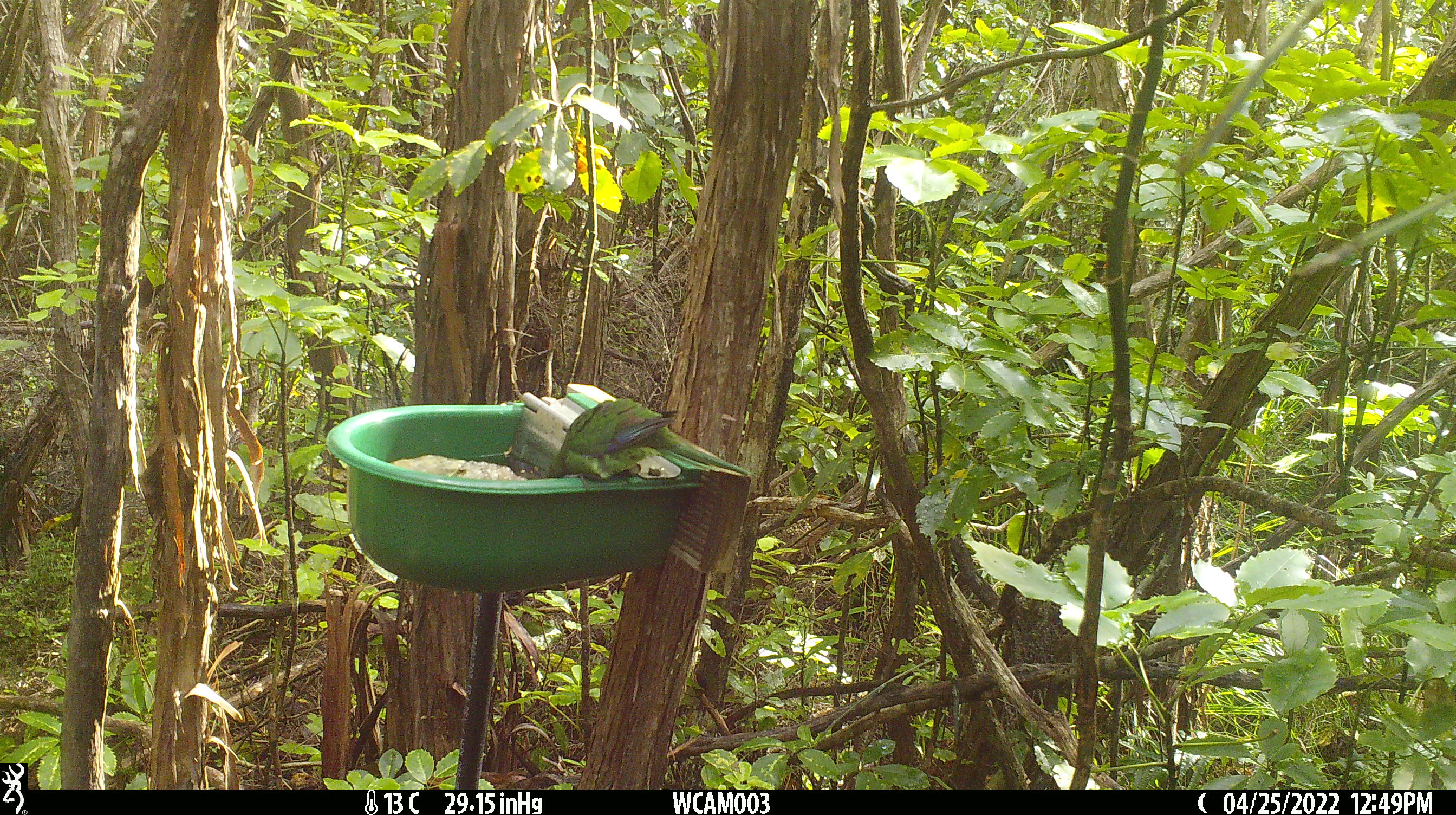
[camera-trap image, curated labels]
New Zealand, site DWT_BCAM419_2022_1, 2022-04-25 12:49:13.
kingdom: Animalia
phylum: Chordata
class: Aves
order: Psittaciformes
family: Psittaculidae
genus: Cyanoramphus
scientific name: Cyanoramphus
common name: parakeet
Parakeet (Cyanoramphus).